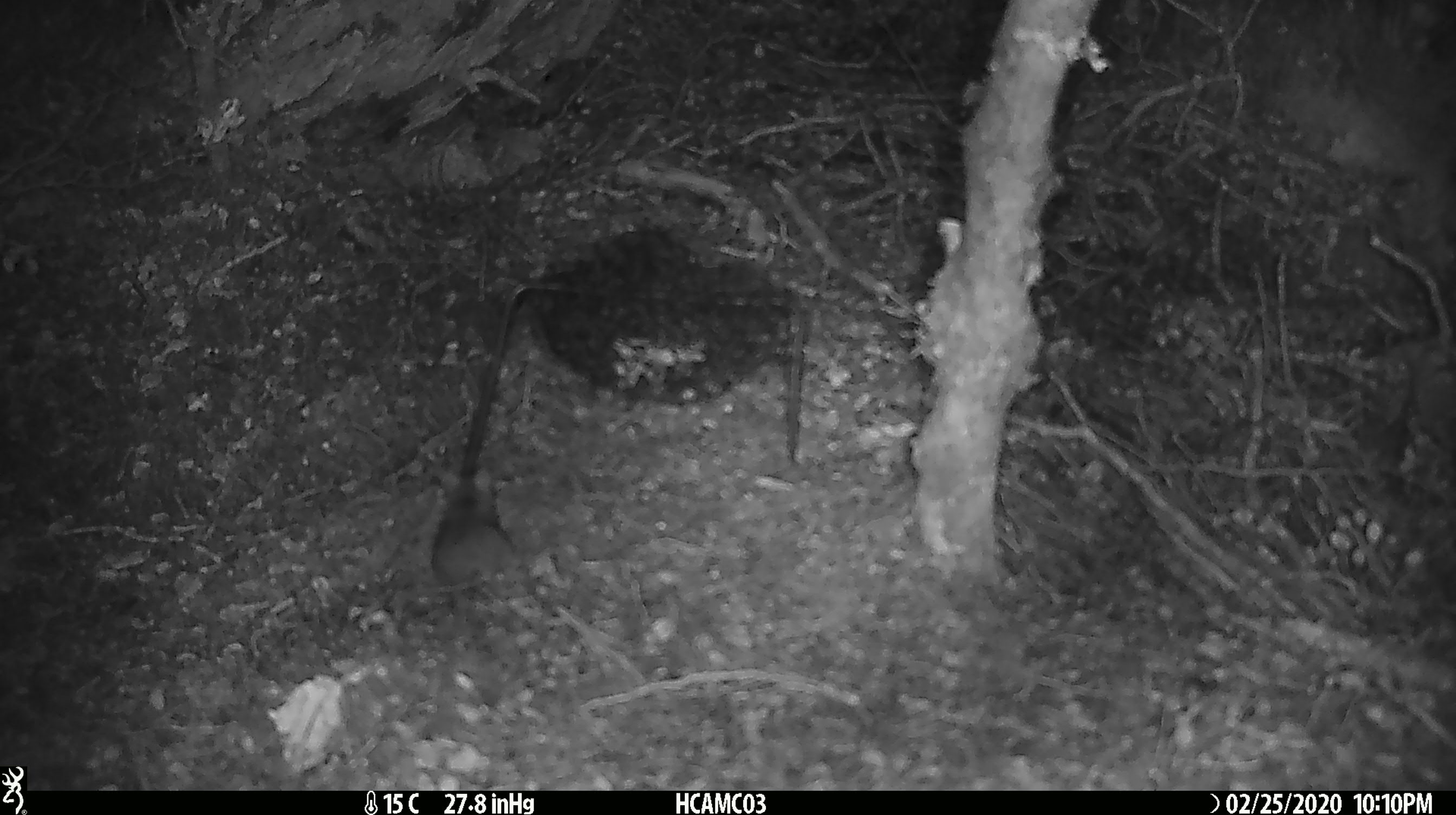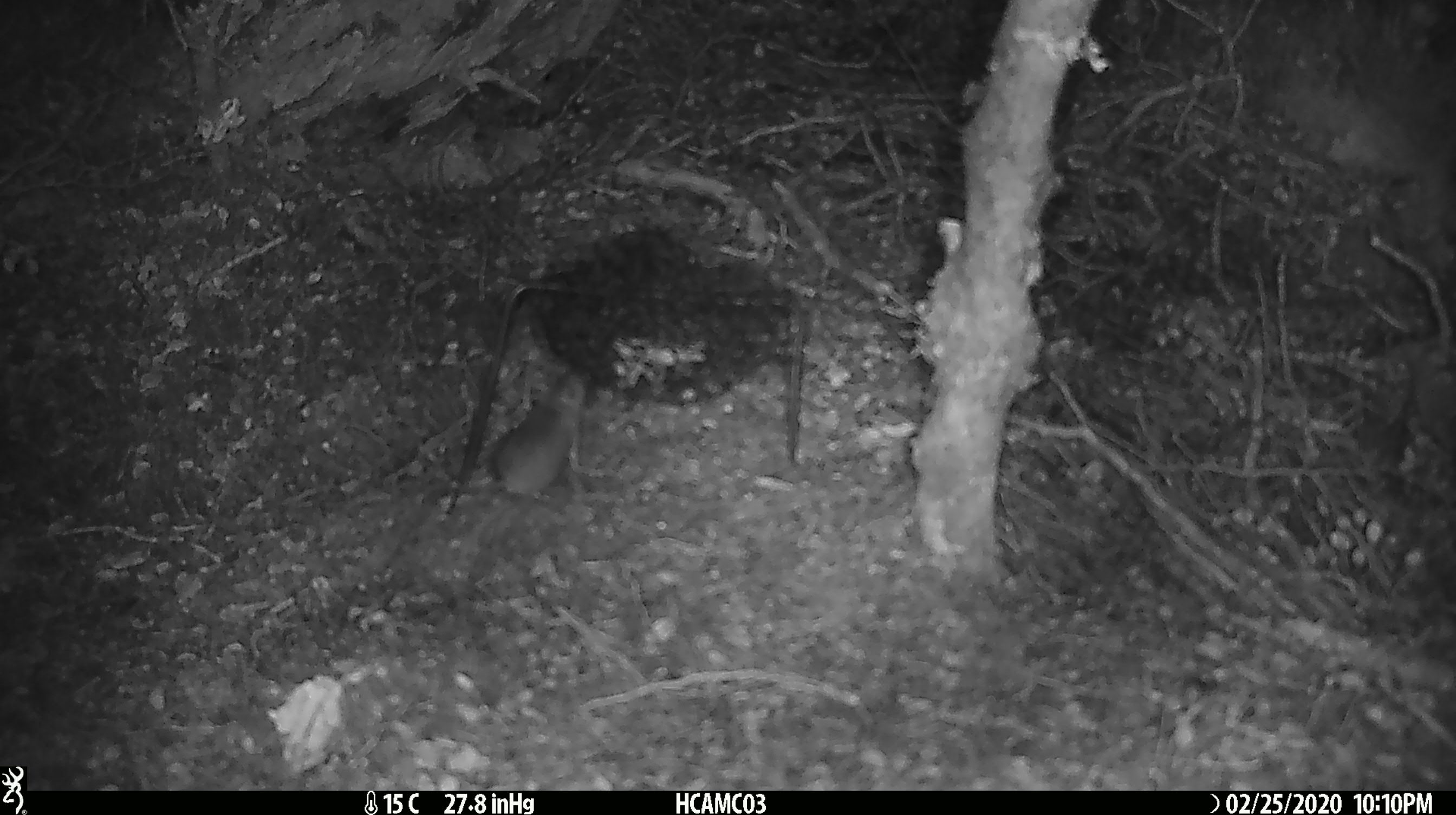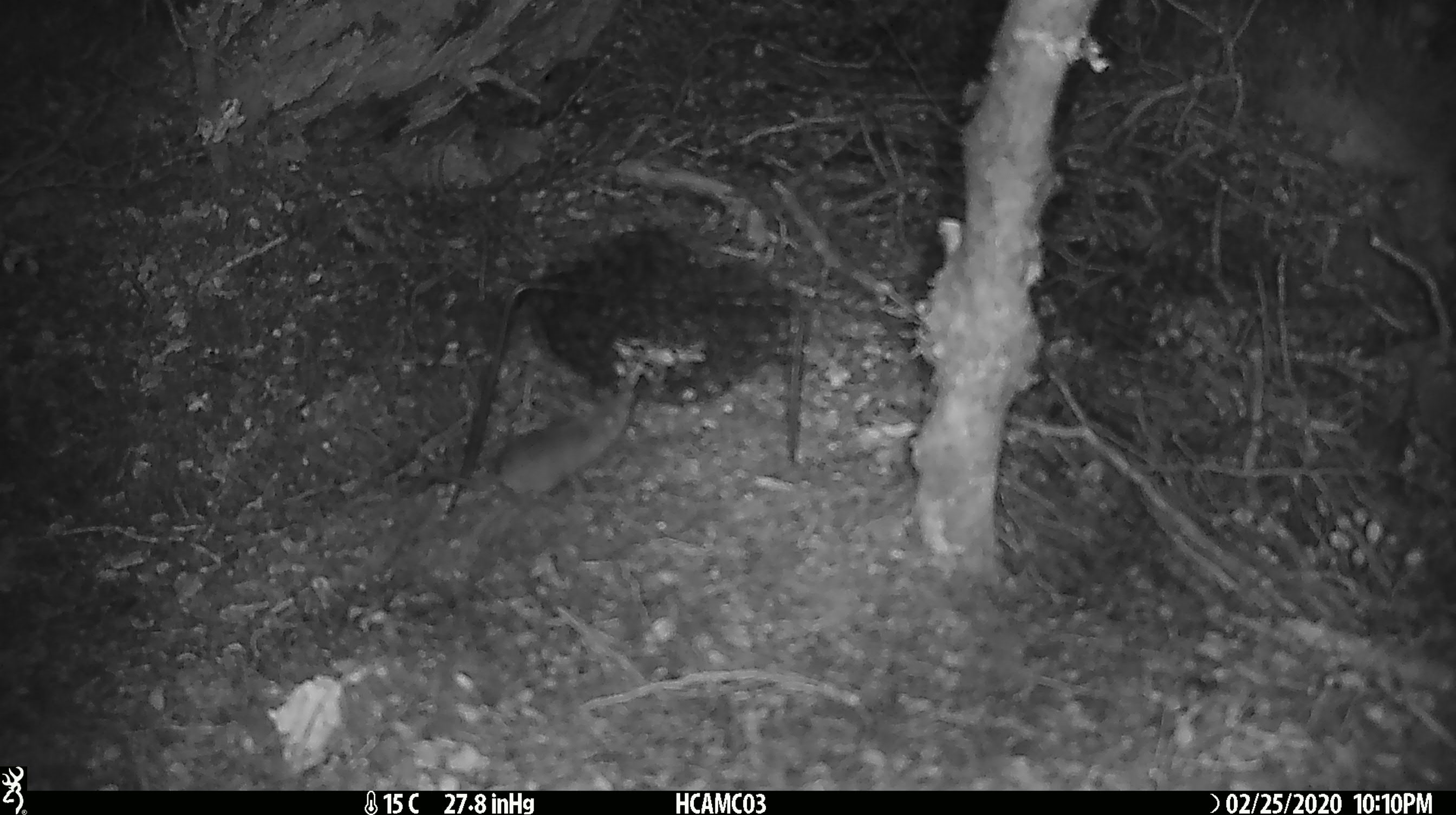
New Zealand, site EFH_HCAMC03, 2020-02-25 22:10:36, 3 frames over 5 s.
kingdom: Animalia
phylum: Chordata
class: Mammalia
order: Rodentia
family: Muridae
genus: Mus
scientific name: Mus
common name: mouse